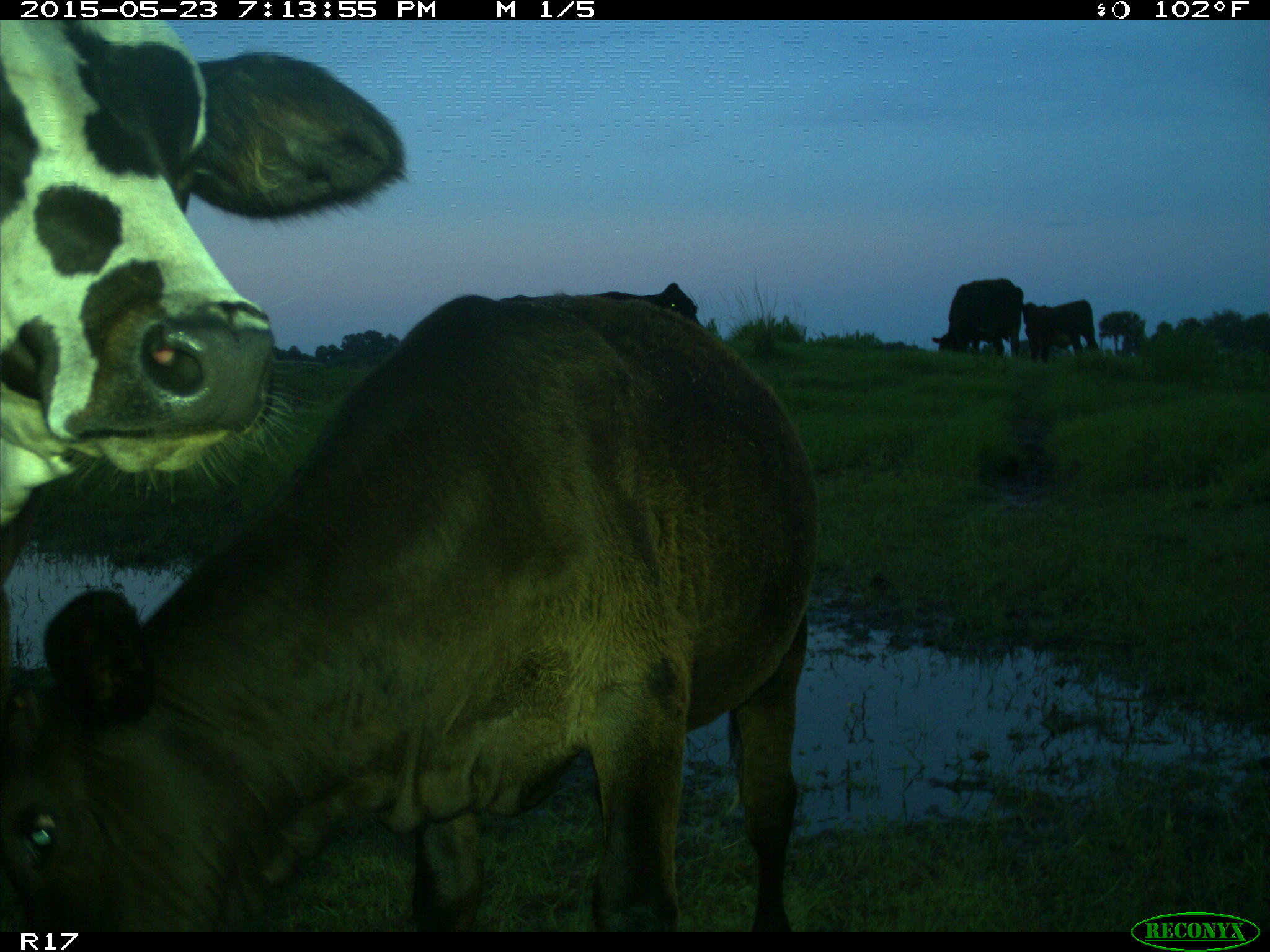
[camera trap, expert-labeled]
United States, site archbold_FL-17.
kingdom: Animalia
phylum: Chordata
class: Mammalia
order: Artiodactyla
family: Bovidae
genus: Bos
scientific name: Bos taurus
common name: domestic cow